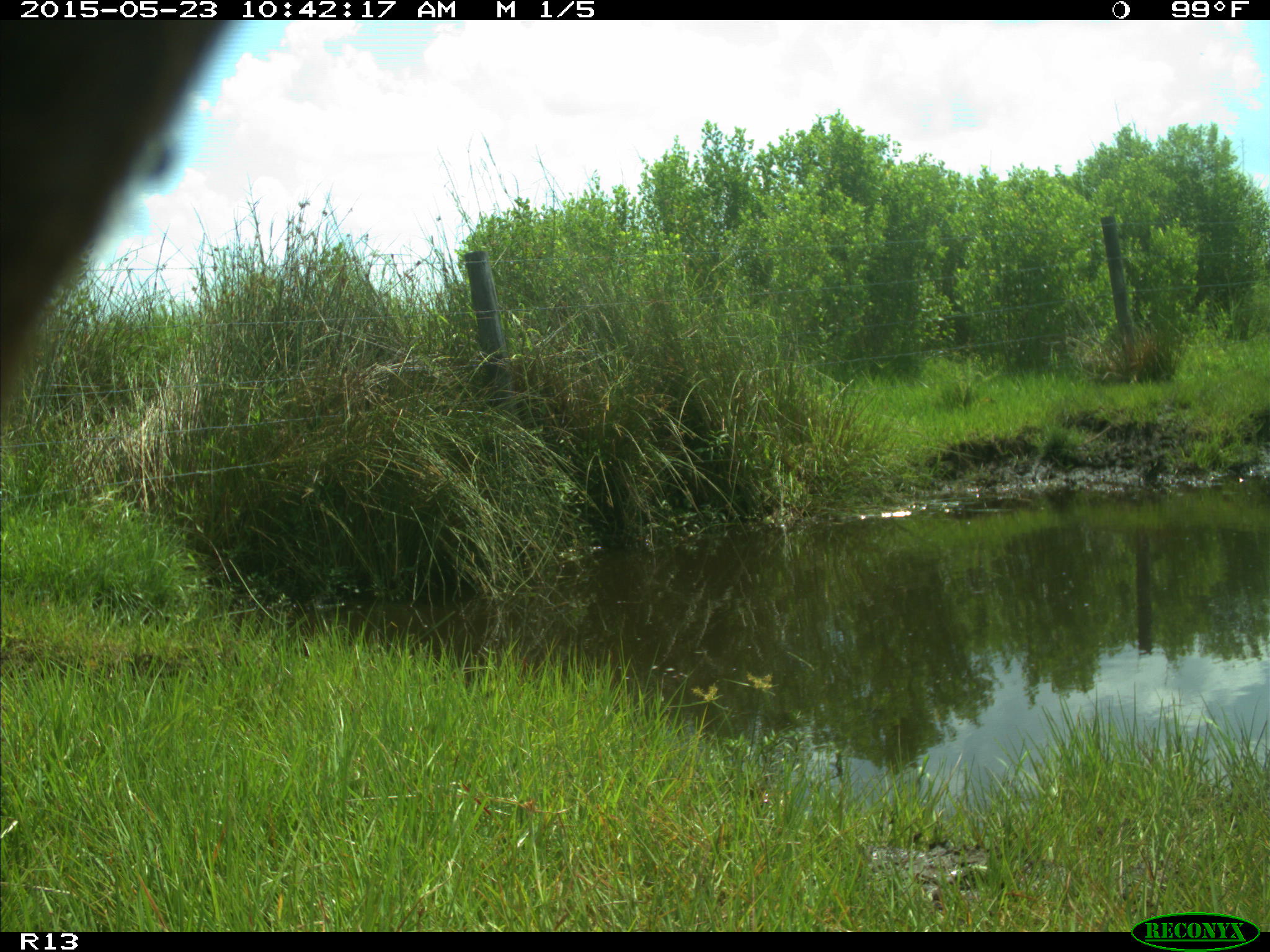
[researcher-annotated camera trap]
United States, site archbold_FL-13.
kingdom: Animalia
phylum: Chordata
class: Mammalia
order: Artiodactyla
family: Bovidae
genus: Bos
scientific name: Bos taurus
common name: domestic cow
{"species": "Bos taurus (domestic cow)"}